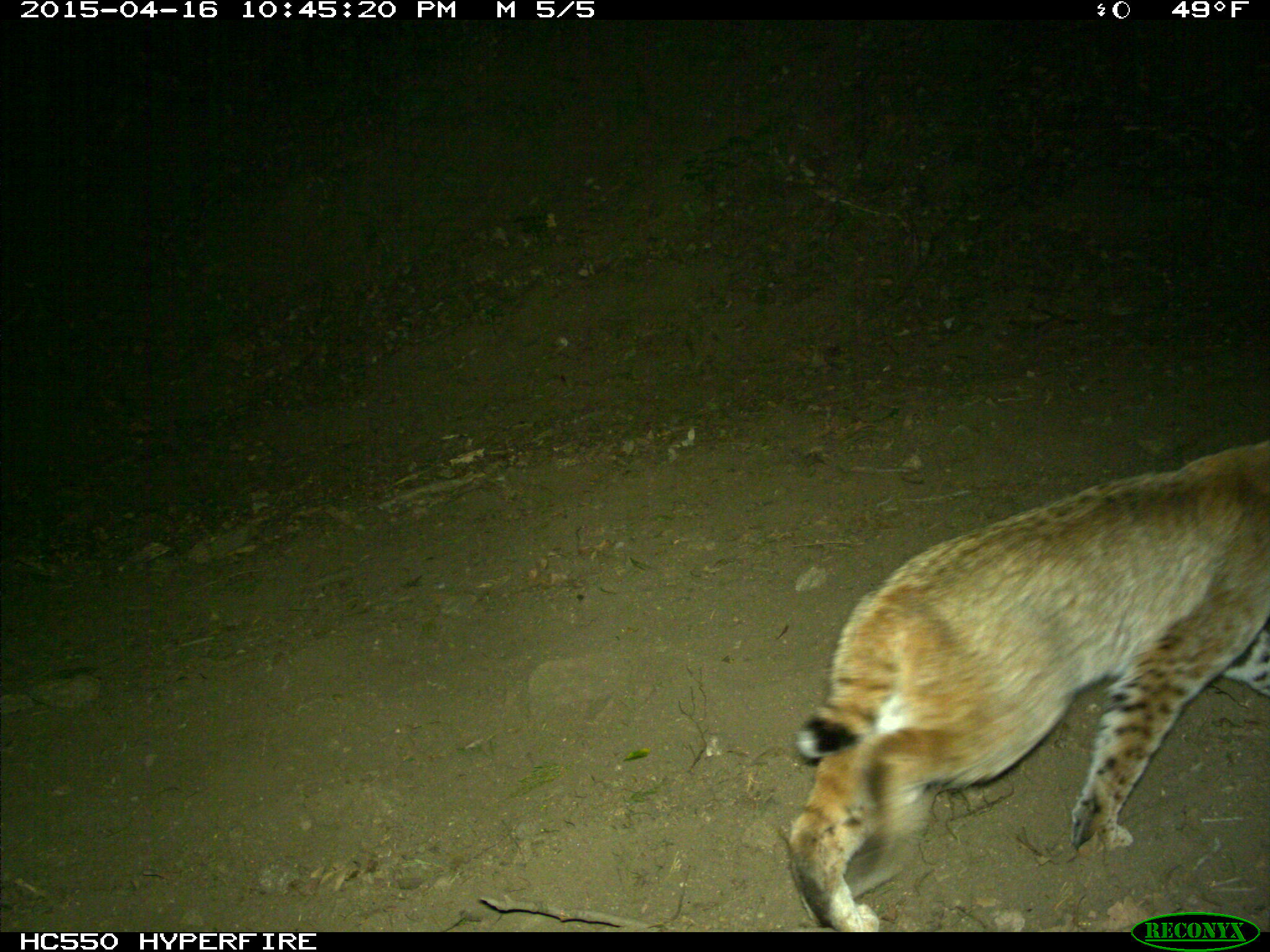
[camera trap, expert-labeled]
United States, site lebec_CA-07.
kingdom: Animalia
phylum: Chordata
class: Mammalia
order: Carnivora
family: Felidae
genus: Lynx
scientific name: Lynx rufus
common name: bobcat